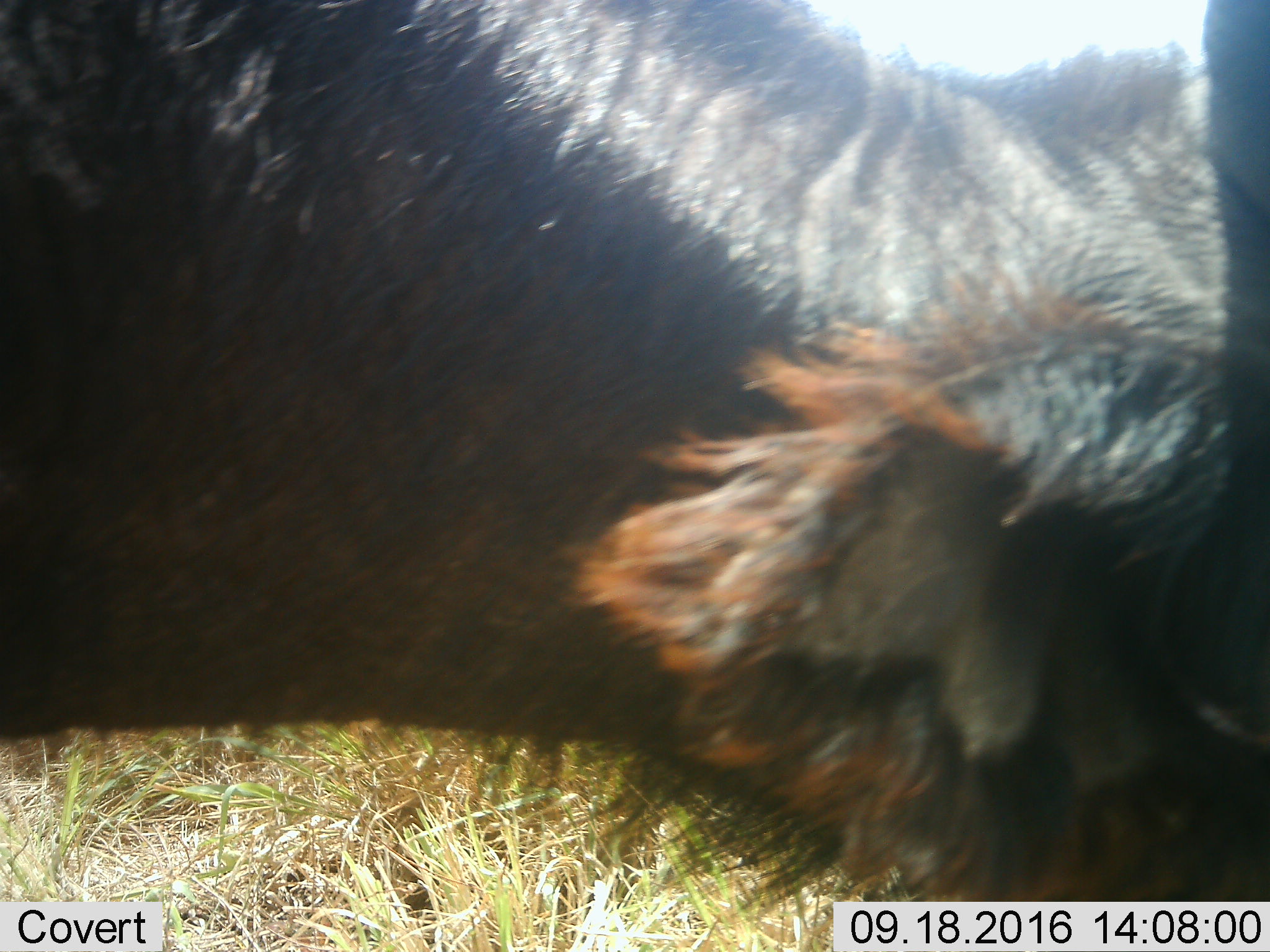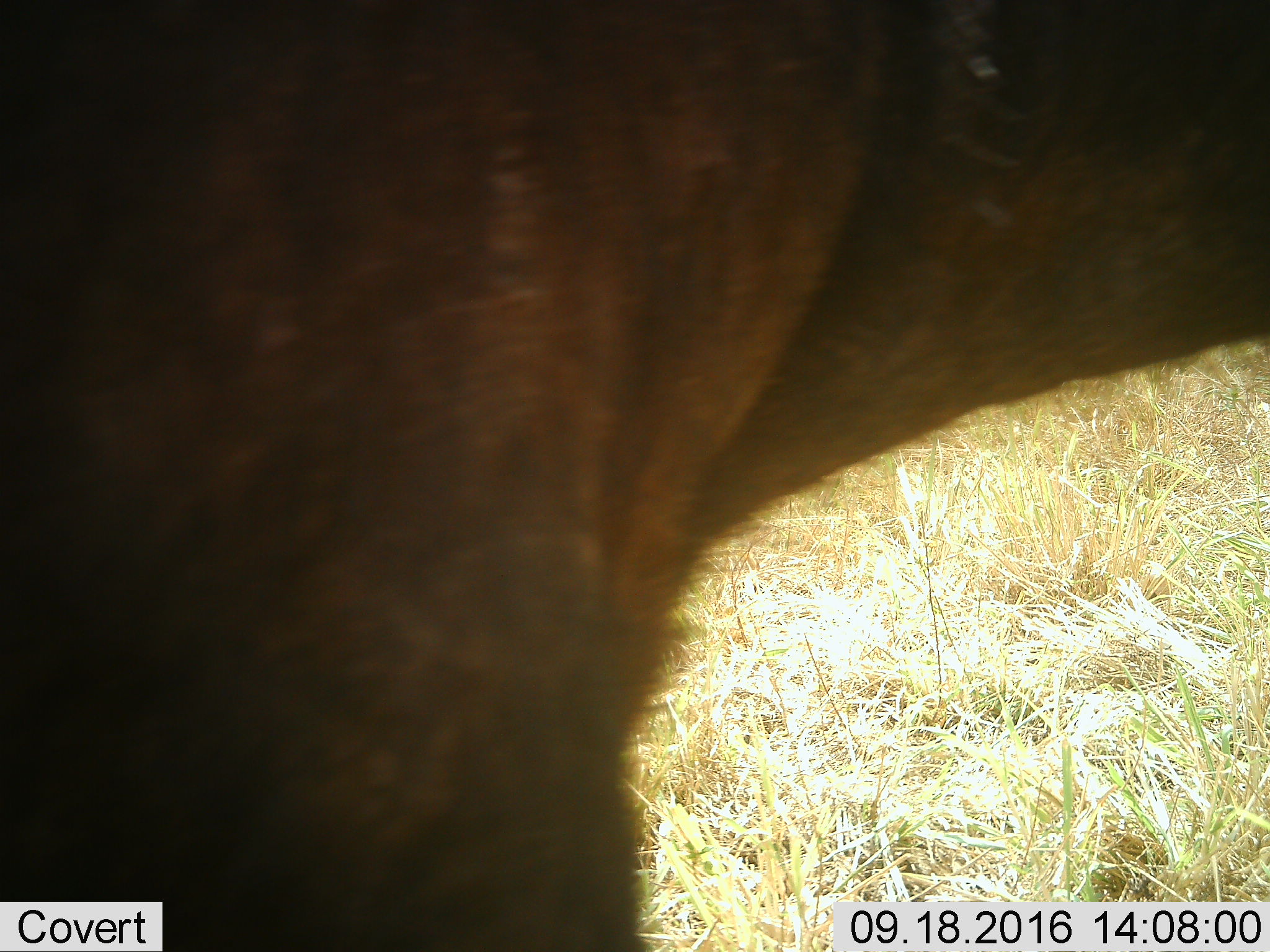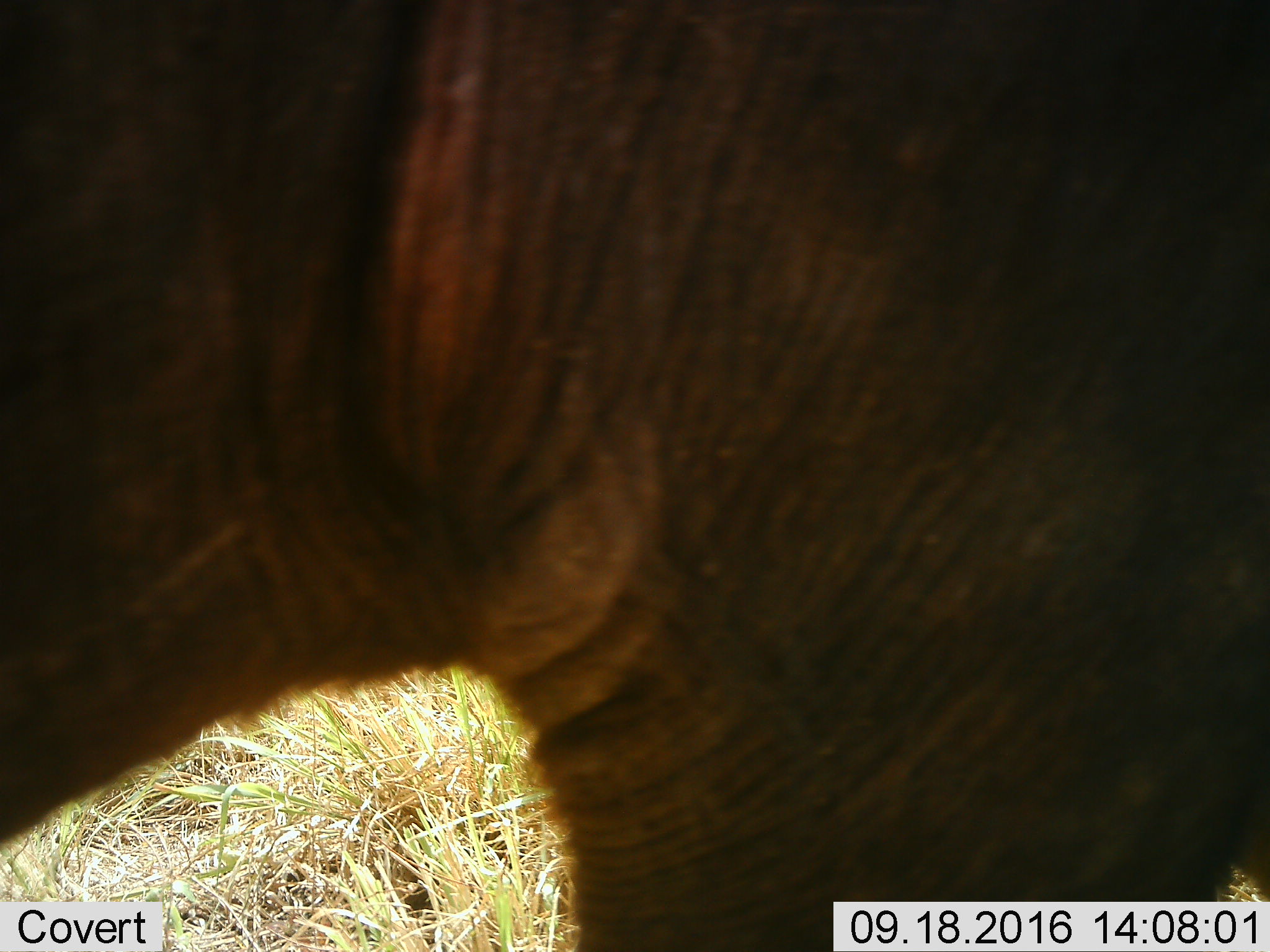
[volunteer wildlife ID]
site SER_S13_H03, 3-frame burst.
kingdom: Animalia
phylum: Chordata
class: Mammalia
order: Artiodactyla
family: Bovidae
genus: Connochaetes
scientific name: Connochaetes taurinus taurinus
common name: blue wildebeest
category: wildebeestblue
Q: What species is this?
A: Wildebeestblue (blue wildebeest) (Connochaetes taurinus taurinus).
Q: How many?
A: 1.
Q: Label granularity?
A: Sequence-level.